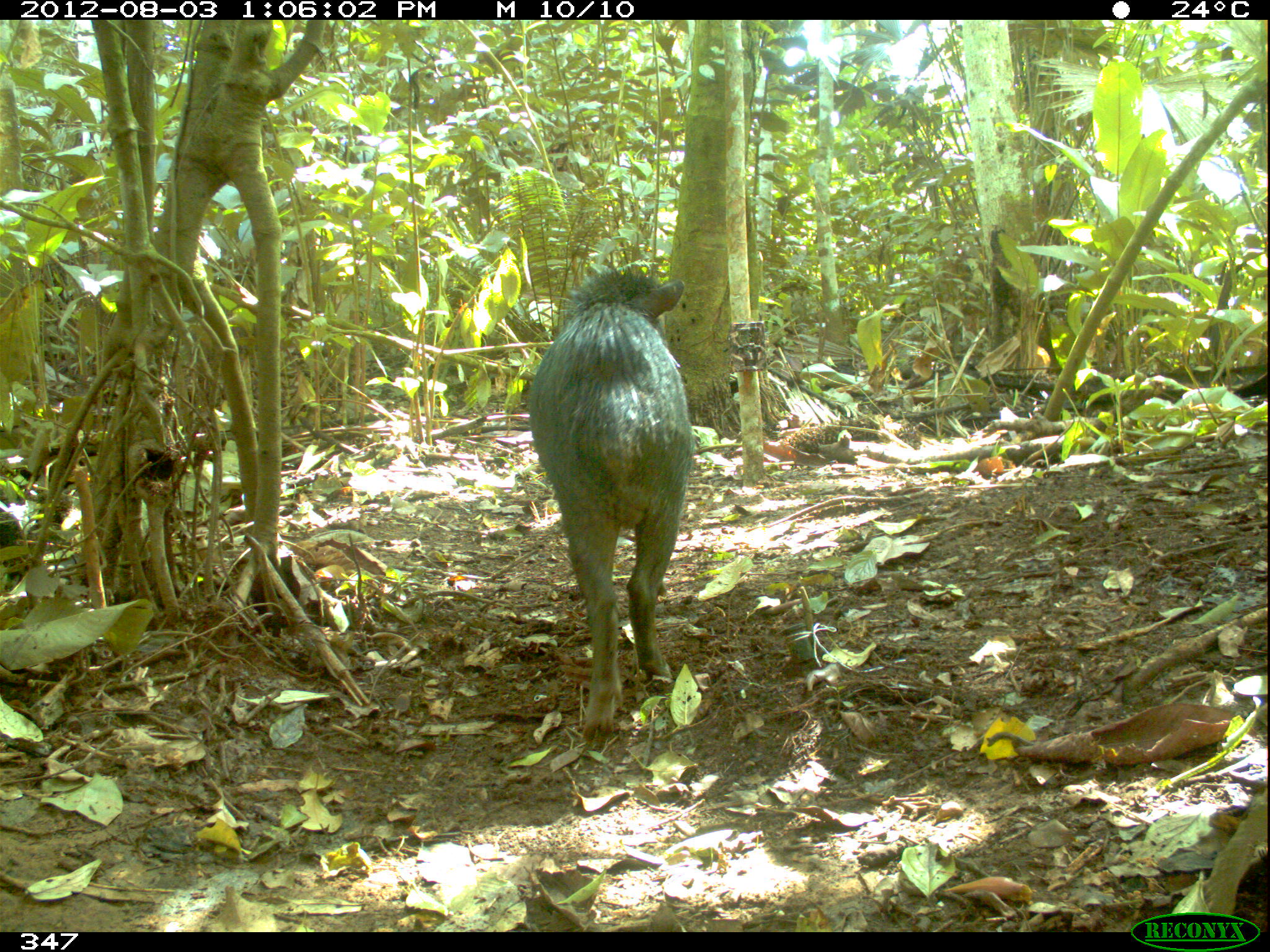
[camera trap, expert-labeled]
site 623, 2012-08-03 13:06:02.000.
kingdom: Animalia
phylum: Chordata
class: Mammalia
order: Artiodactyla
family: Tayassuidae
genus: Tayassu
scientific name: Tayassu pecari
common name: white-lipped peccary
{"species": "Tayassu pecari (white-lipped peccary)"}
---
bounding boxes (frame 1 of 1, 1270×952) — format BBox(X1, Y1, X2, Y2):
tayassu pecari: BBox(526, 258, 696, 741)